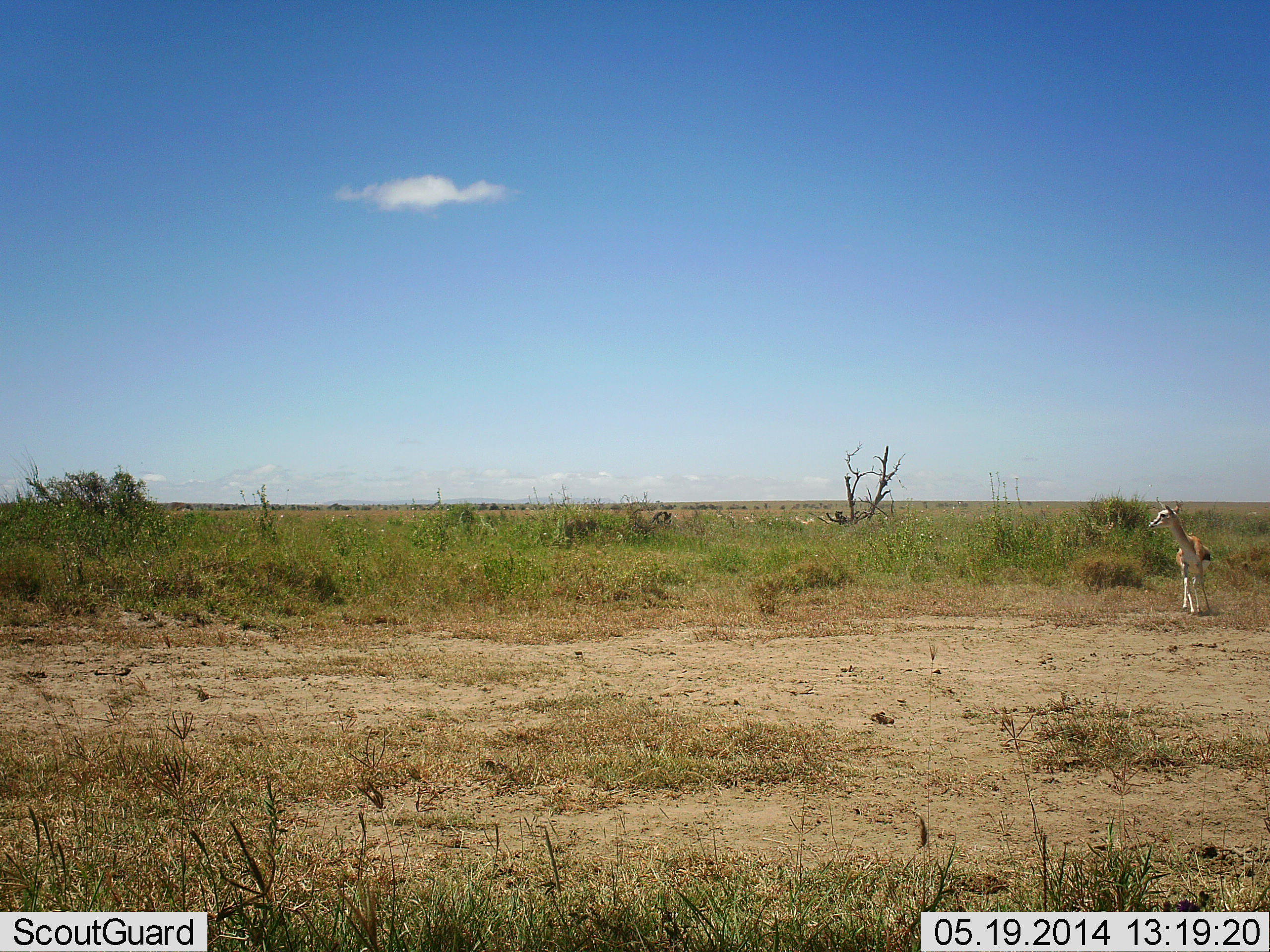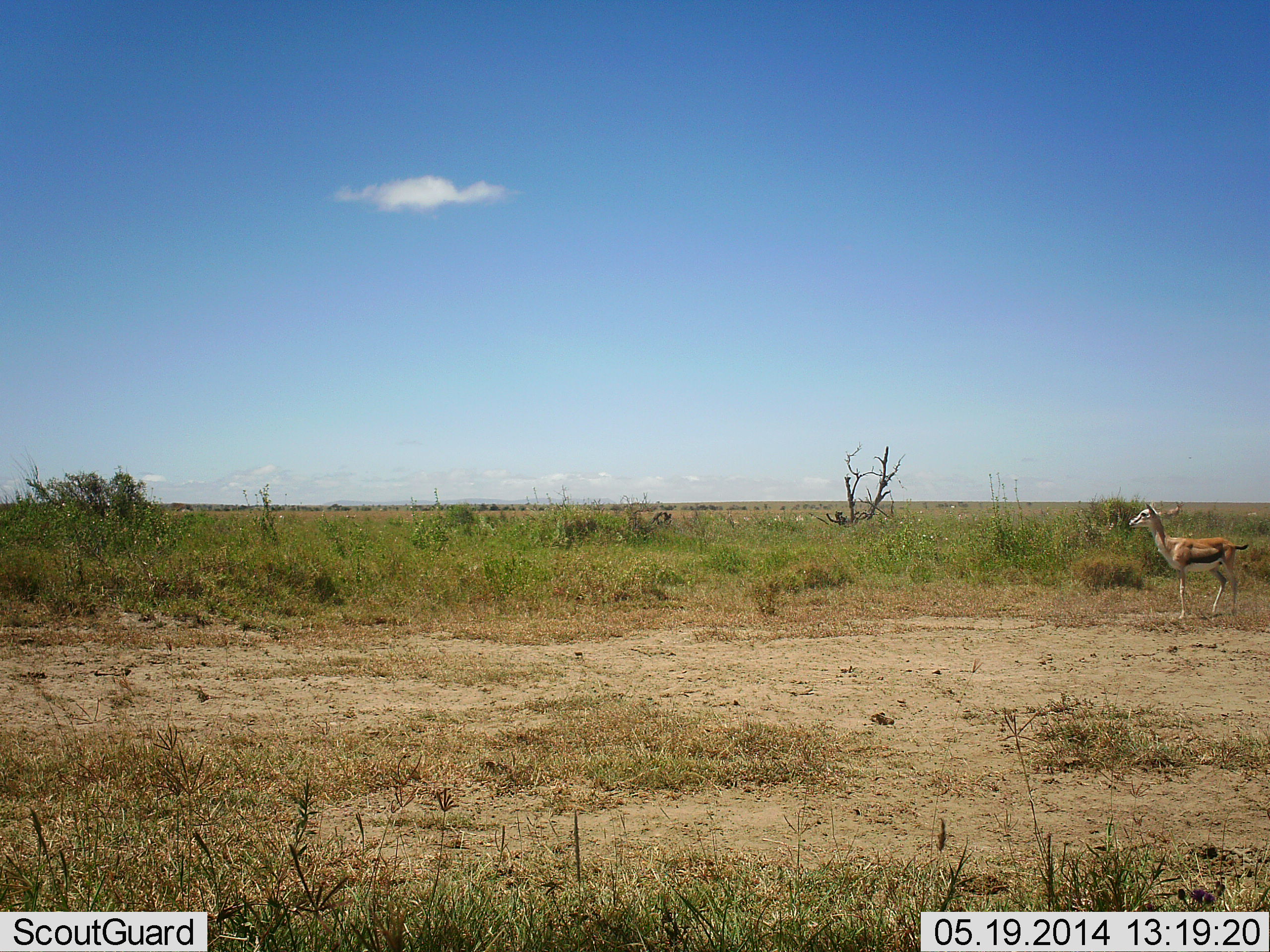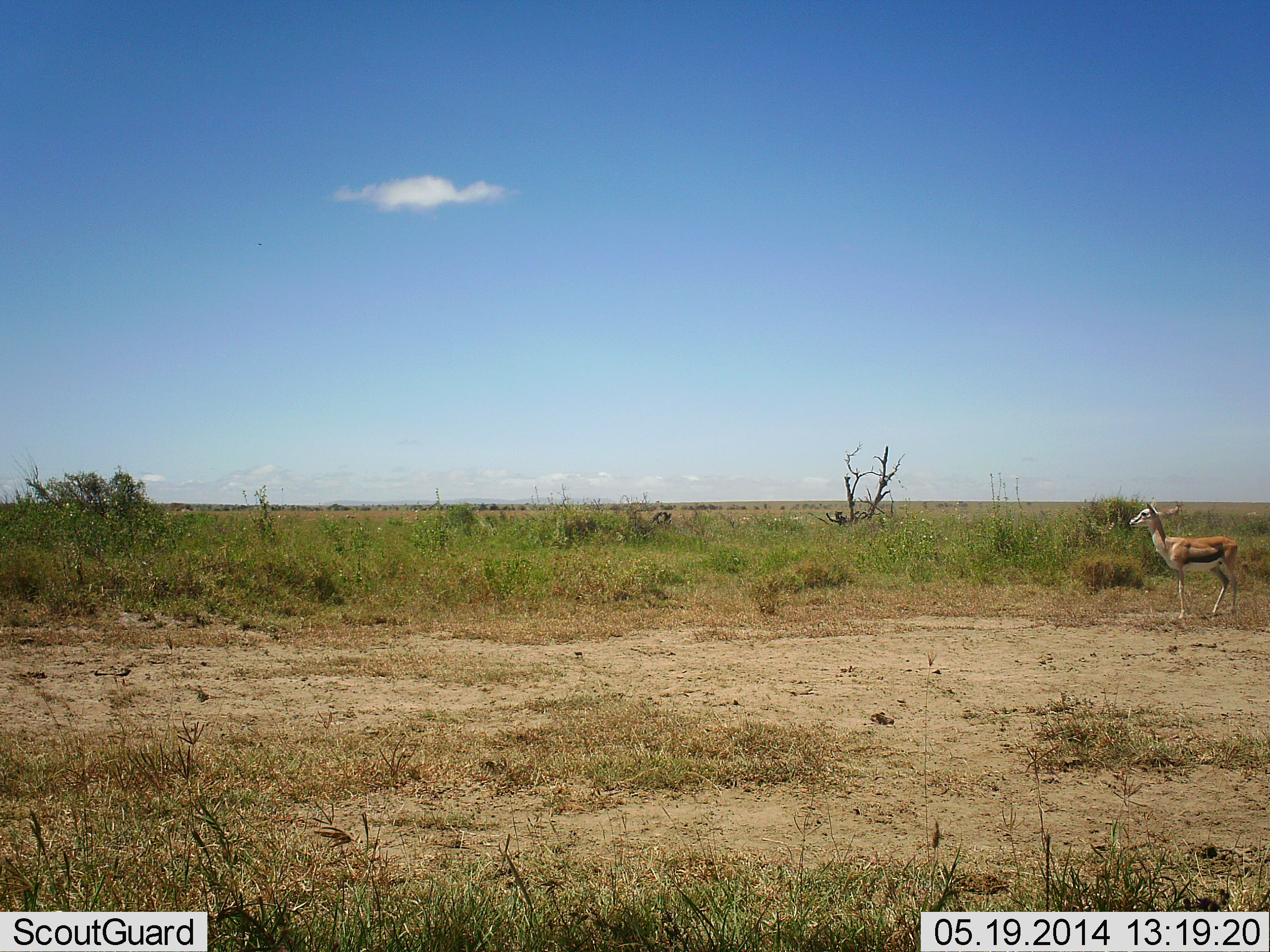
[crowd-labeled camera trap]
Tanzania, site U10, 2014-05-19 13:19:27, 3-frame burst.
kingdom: Animalia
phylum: Chordata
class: Mammalia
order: Artiodactyla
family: Bovidae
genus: Eudorcas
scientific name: Eudorcas thomsonii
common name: thomson's gazelle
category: gazellethomsons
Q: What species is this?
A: Gazellethomsons (thomson's gazelle) (Eudorcas thomsonii).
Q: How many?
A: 1.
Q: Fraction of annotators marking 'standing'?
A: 90%.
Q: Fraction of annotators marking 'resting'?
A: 0%.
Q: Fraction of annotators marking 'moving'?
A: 30%.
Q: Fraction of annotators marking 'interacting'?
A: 0%.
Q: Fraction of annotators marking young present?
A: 10%.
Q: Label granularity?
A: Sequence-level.